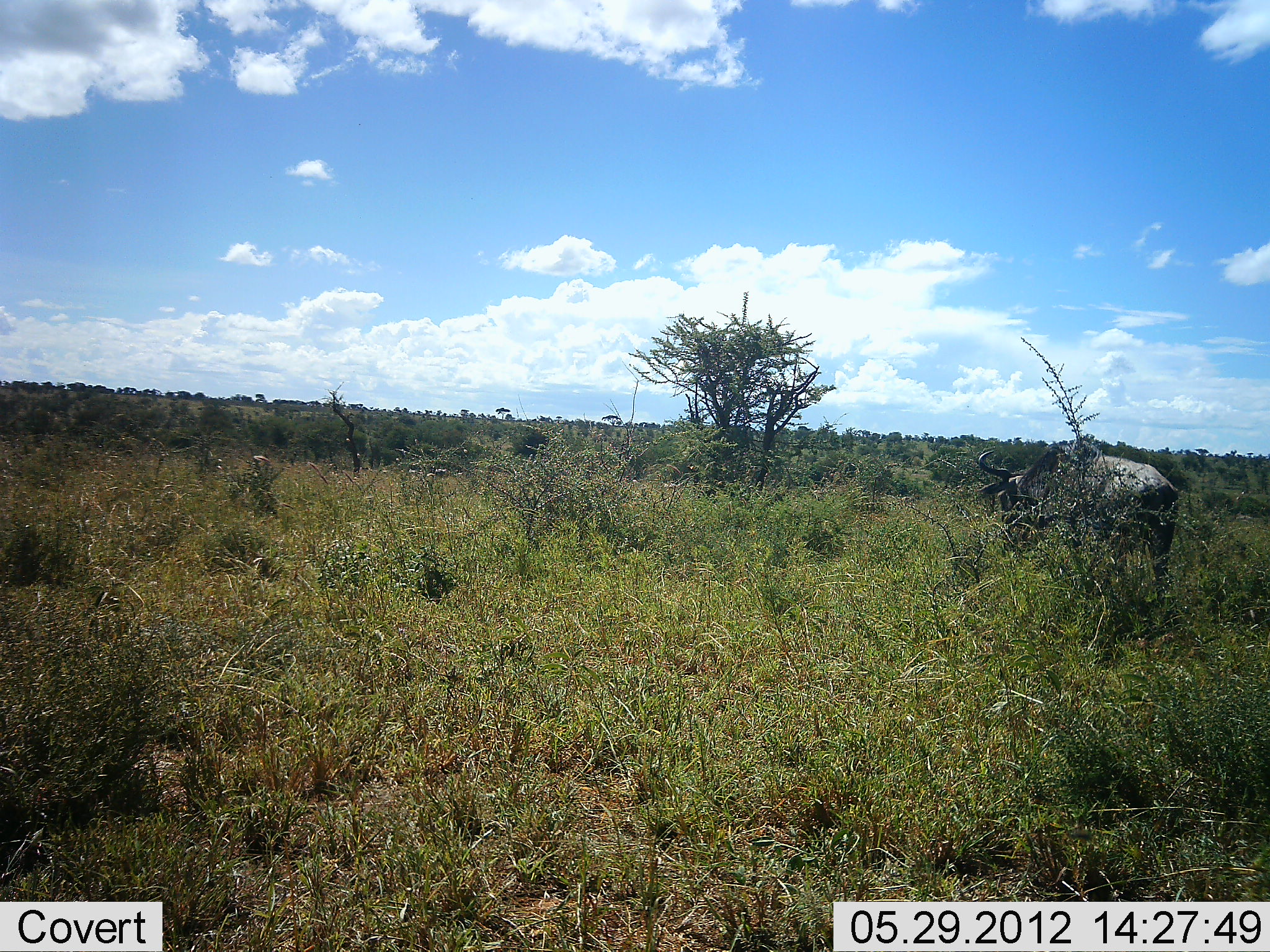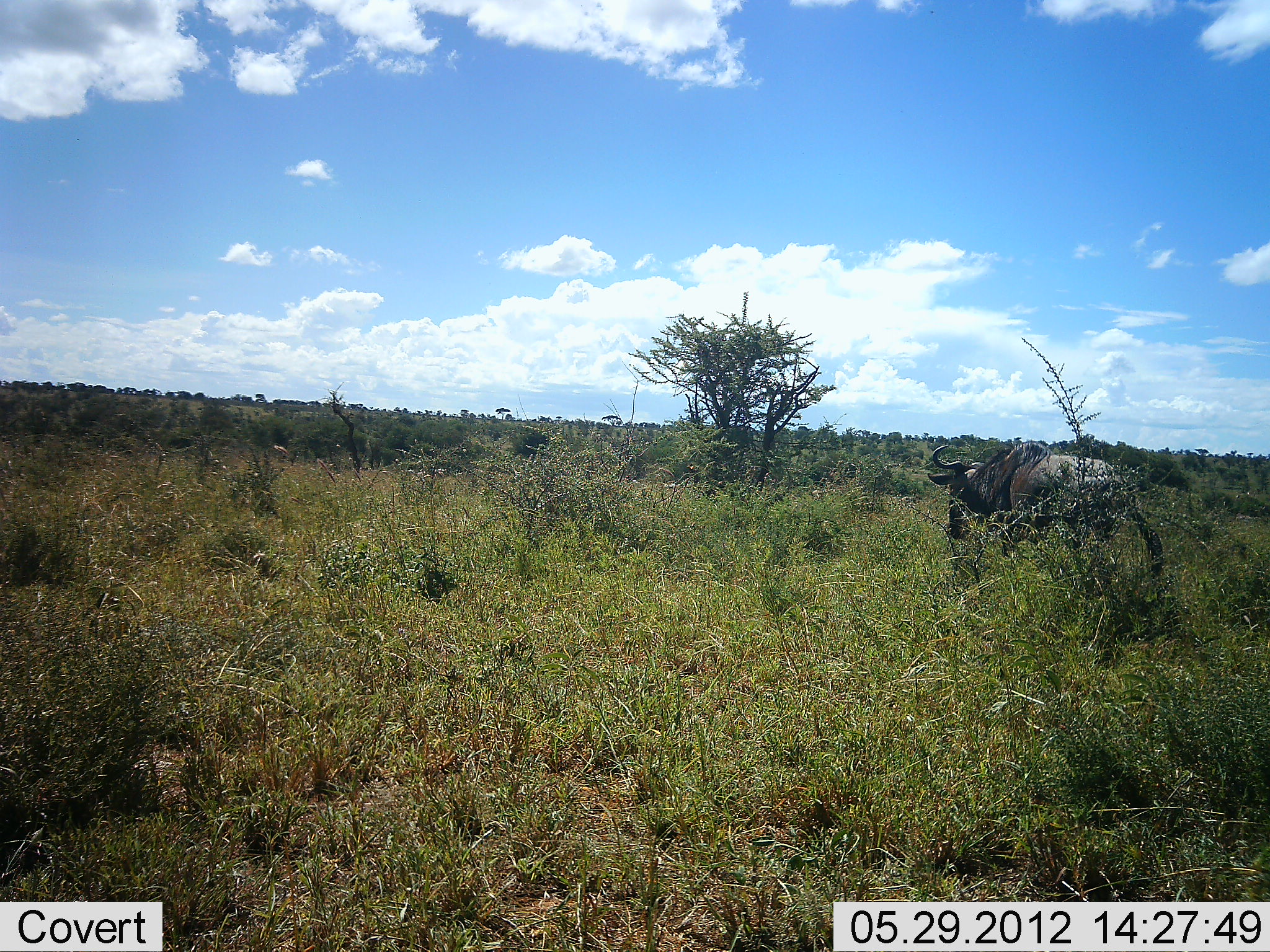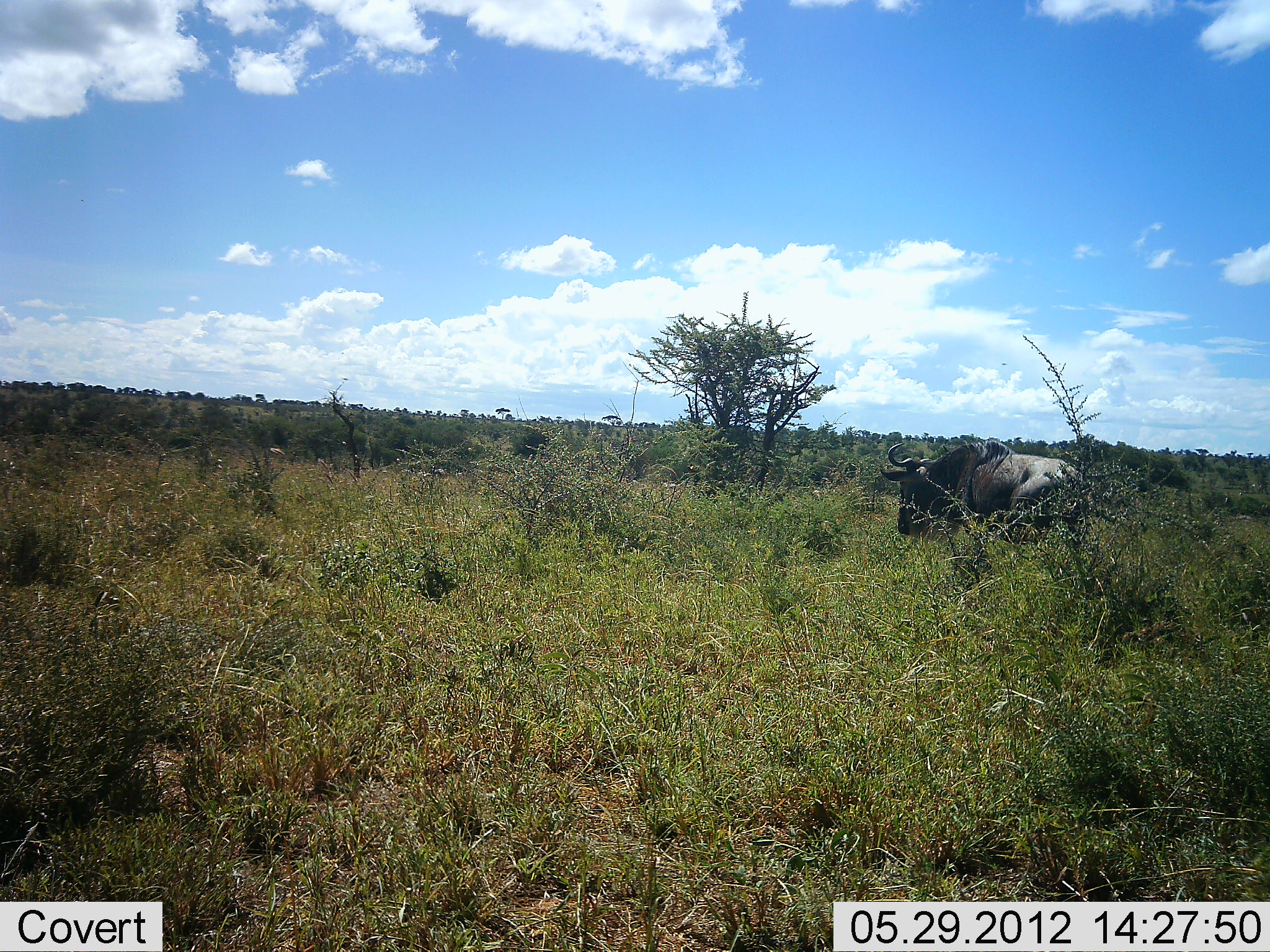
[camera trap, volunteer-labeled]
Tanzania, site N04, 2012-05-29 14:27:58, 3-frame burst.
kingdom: Animalia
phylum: Chordata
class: Mammalia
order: Artiodactyla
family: Bovidae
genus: Connochaetes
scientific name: Connochaetes taurinus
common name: blue wildebeest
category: wildebeest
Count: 1.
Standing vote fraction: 0%.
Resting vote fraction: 0%.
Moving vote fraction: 100%.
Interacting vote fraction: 0%.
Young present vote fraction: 0%.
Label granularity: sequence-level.